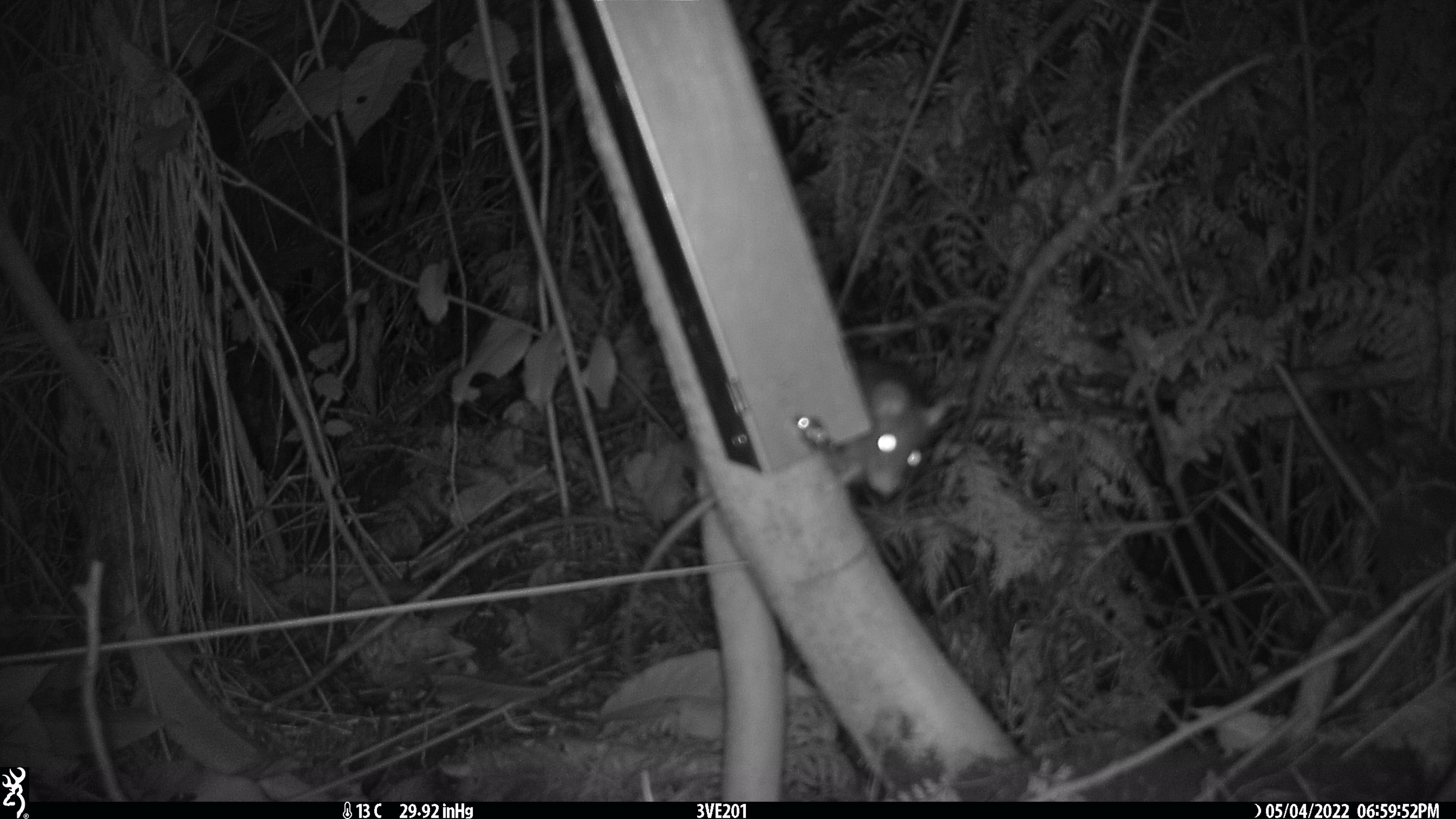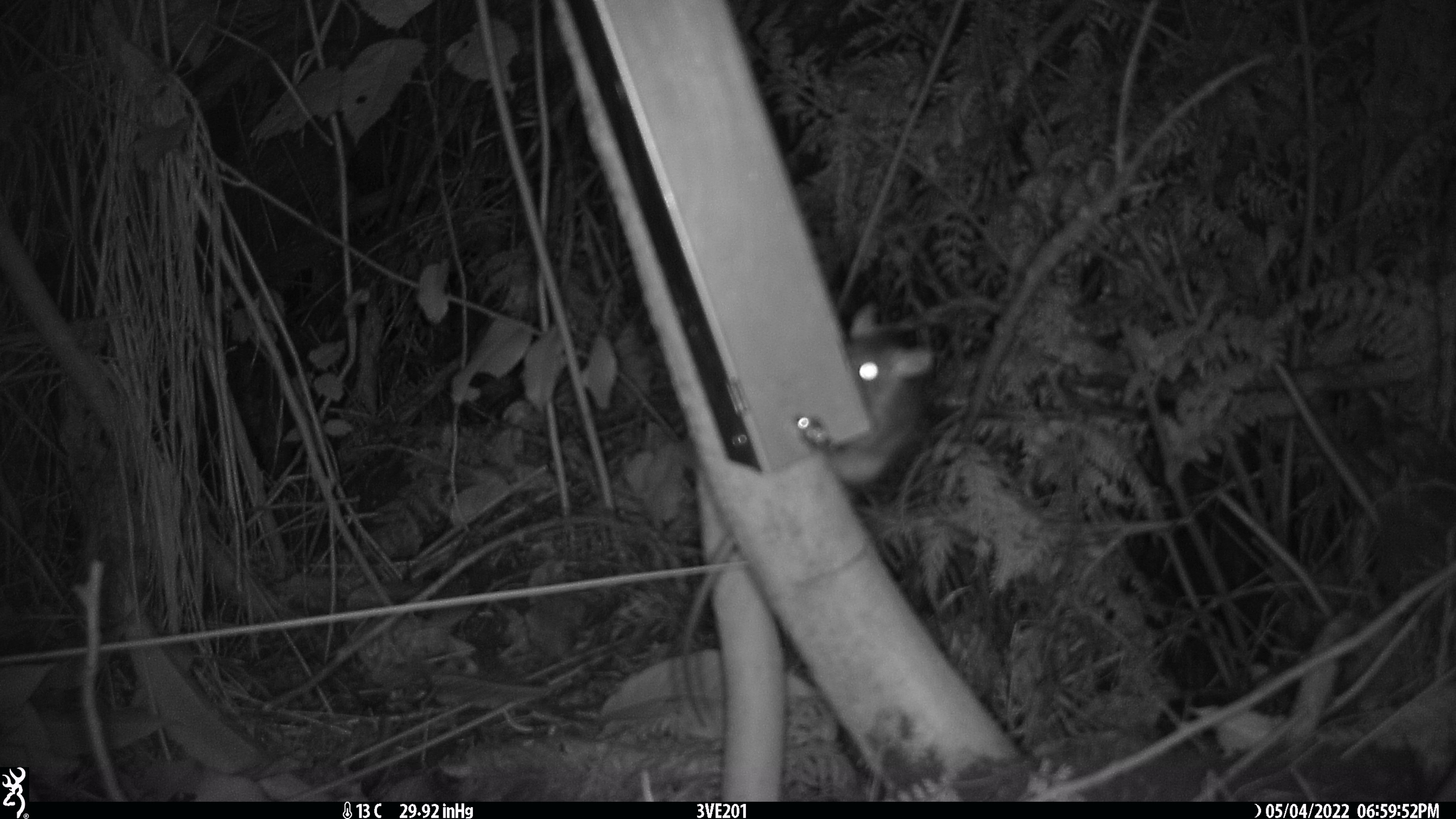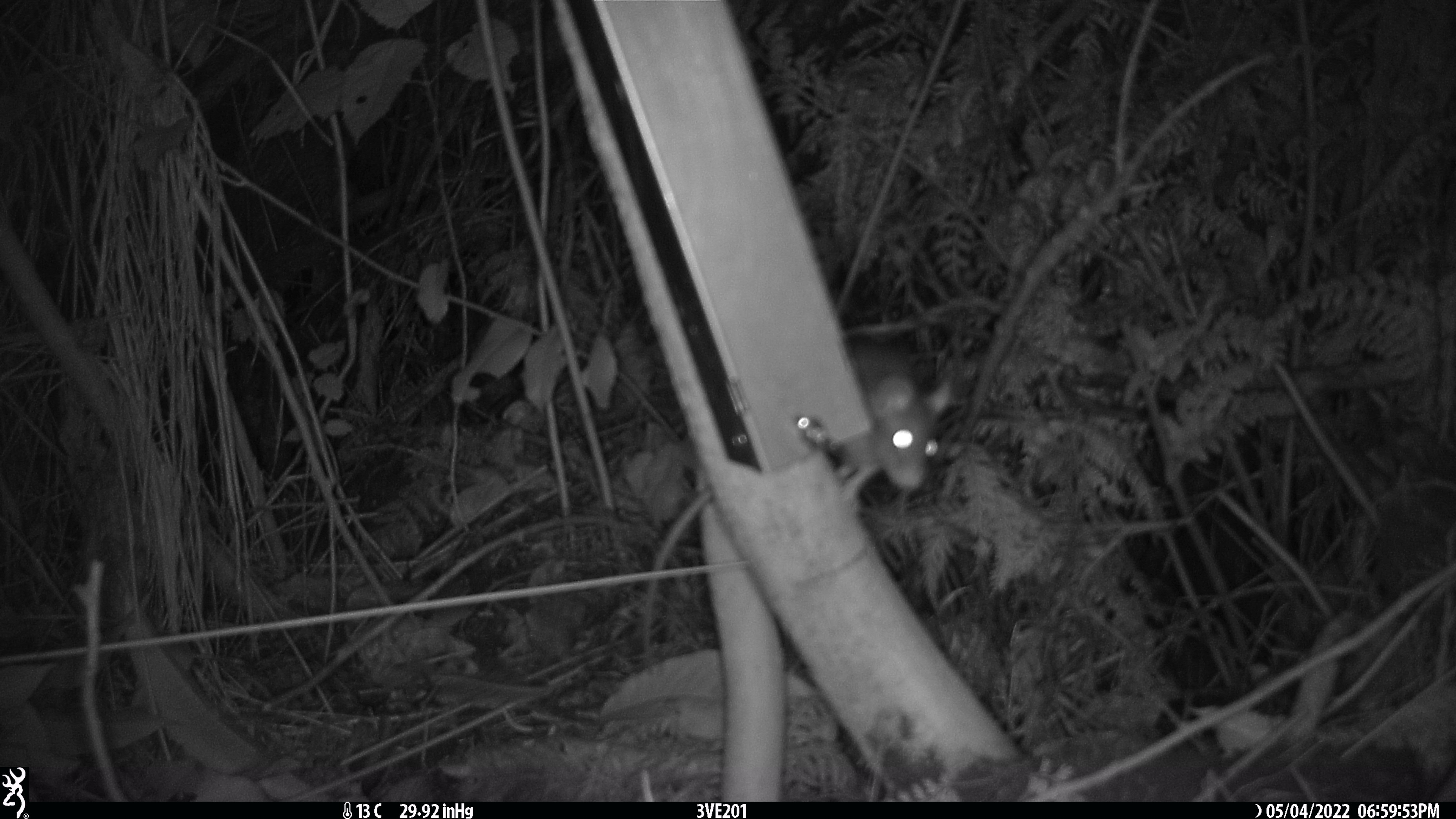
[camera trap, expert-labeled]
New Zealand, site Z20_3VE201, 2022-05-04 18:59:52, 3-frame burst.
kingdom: Animalia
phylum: Chordata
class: Mammalia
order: Rodentia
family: Muridae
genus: Rattus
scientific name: Rattus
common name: rat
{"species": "rat (Rattus)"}